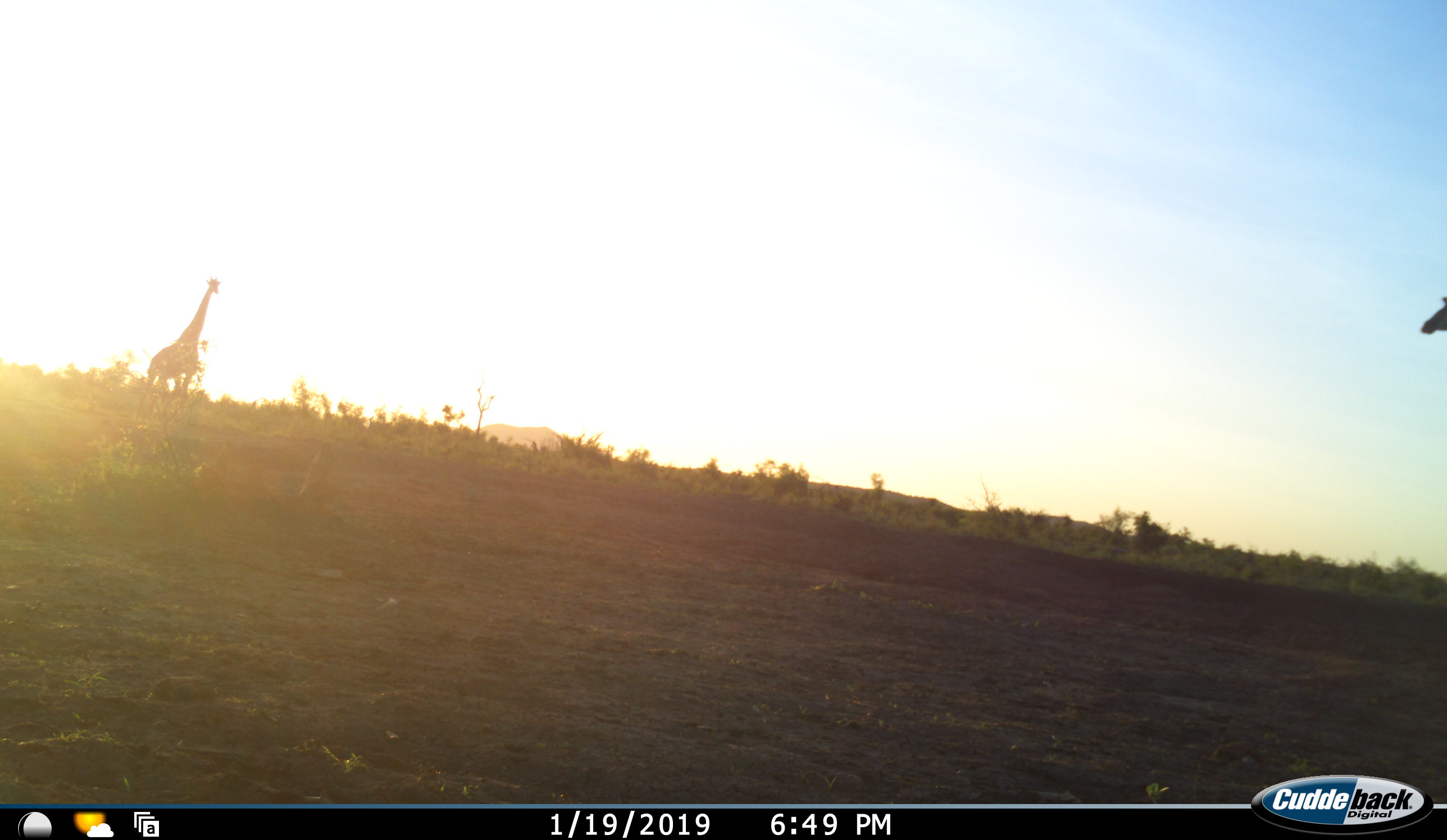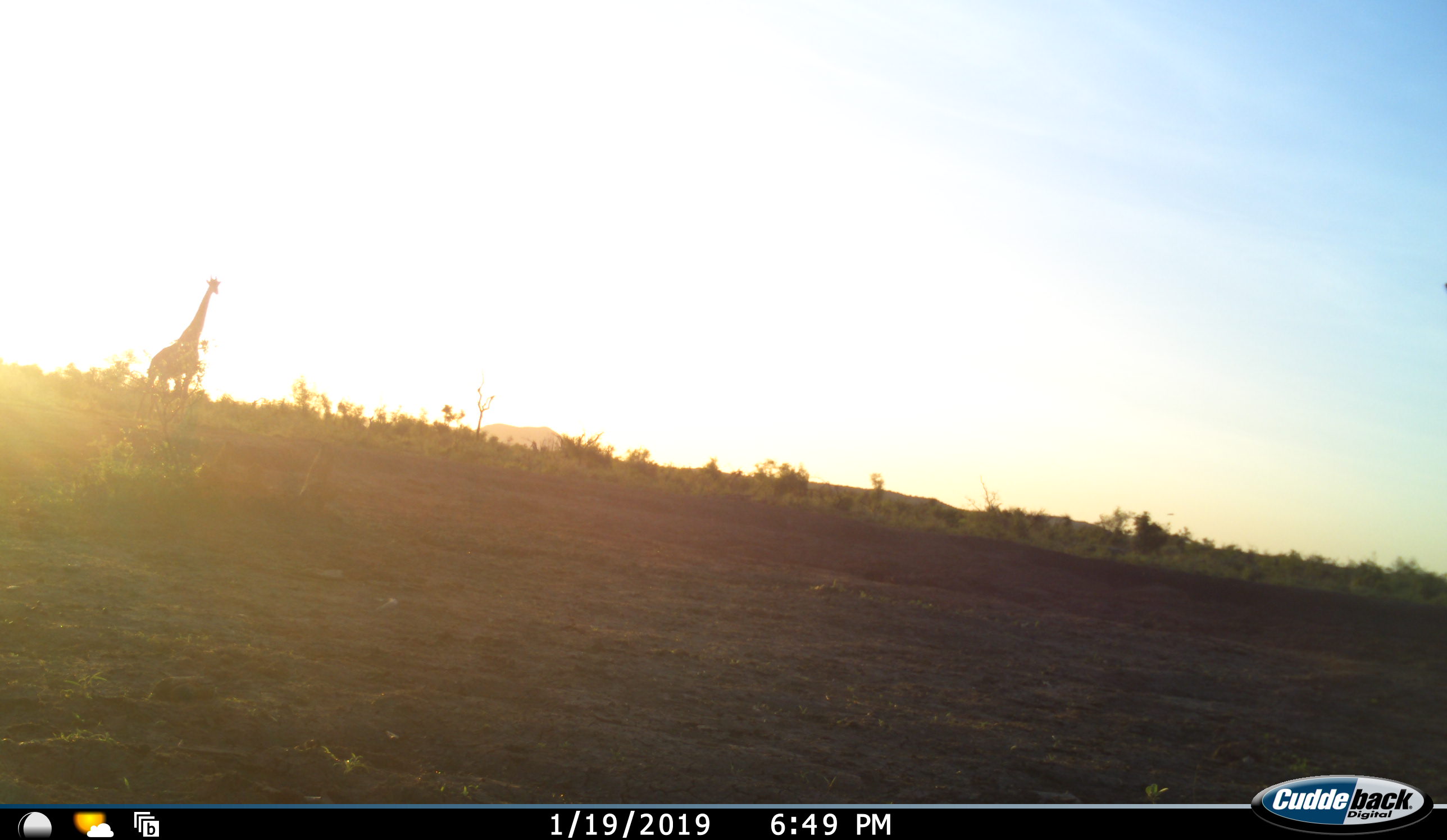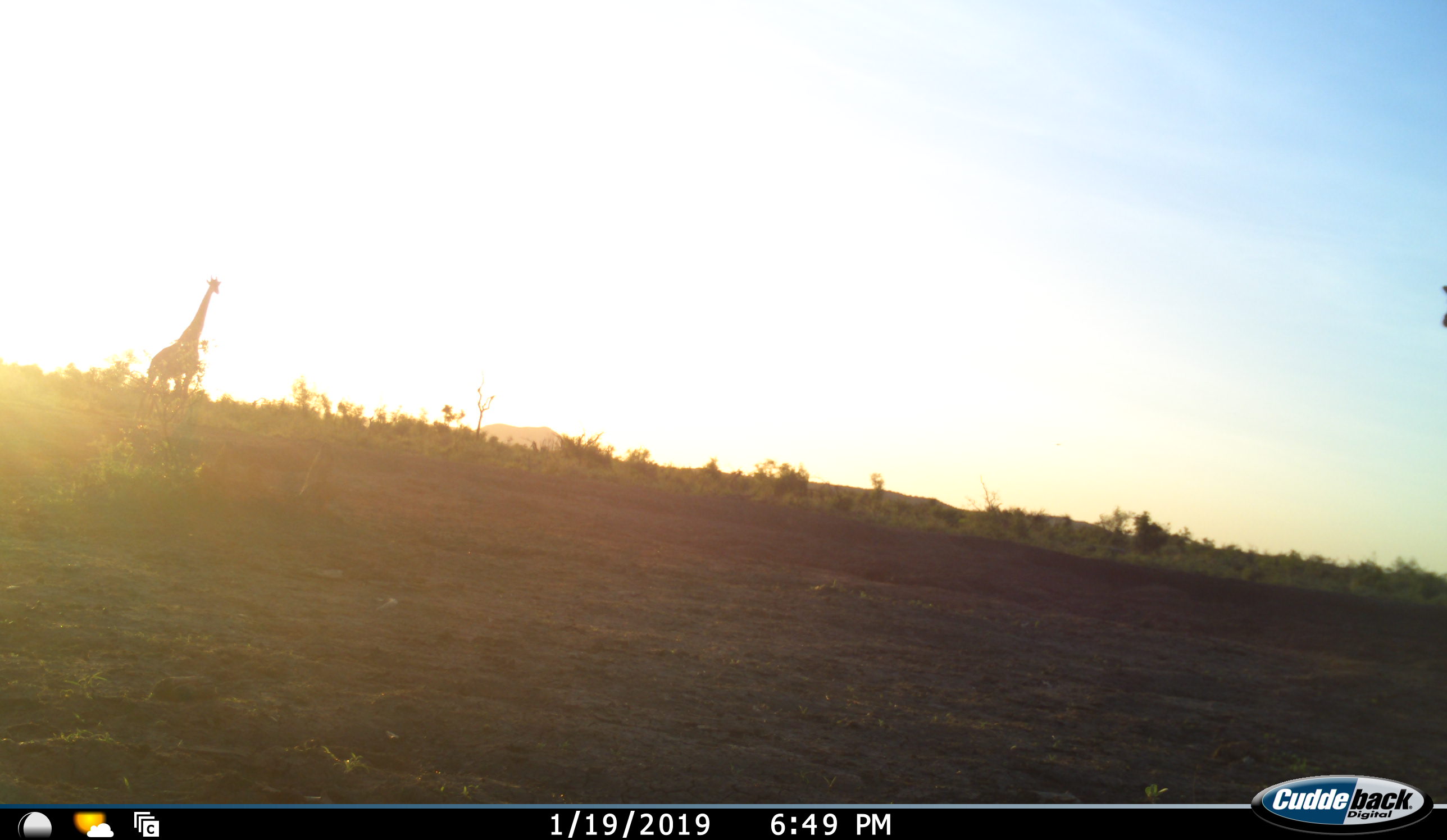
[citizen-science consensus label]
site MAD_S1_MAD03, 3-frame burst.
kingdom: Animalia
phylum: Chordata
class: Mammalia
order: Artiodactyla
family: Giraffidae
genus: Giraffa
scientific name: Giraffa camelopardalis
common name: giraffe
Giraffe (Giraffa camelopardalis), count 2. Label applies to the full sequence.